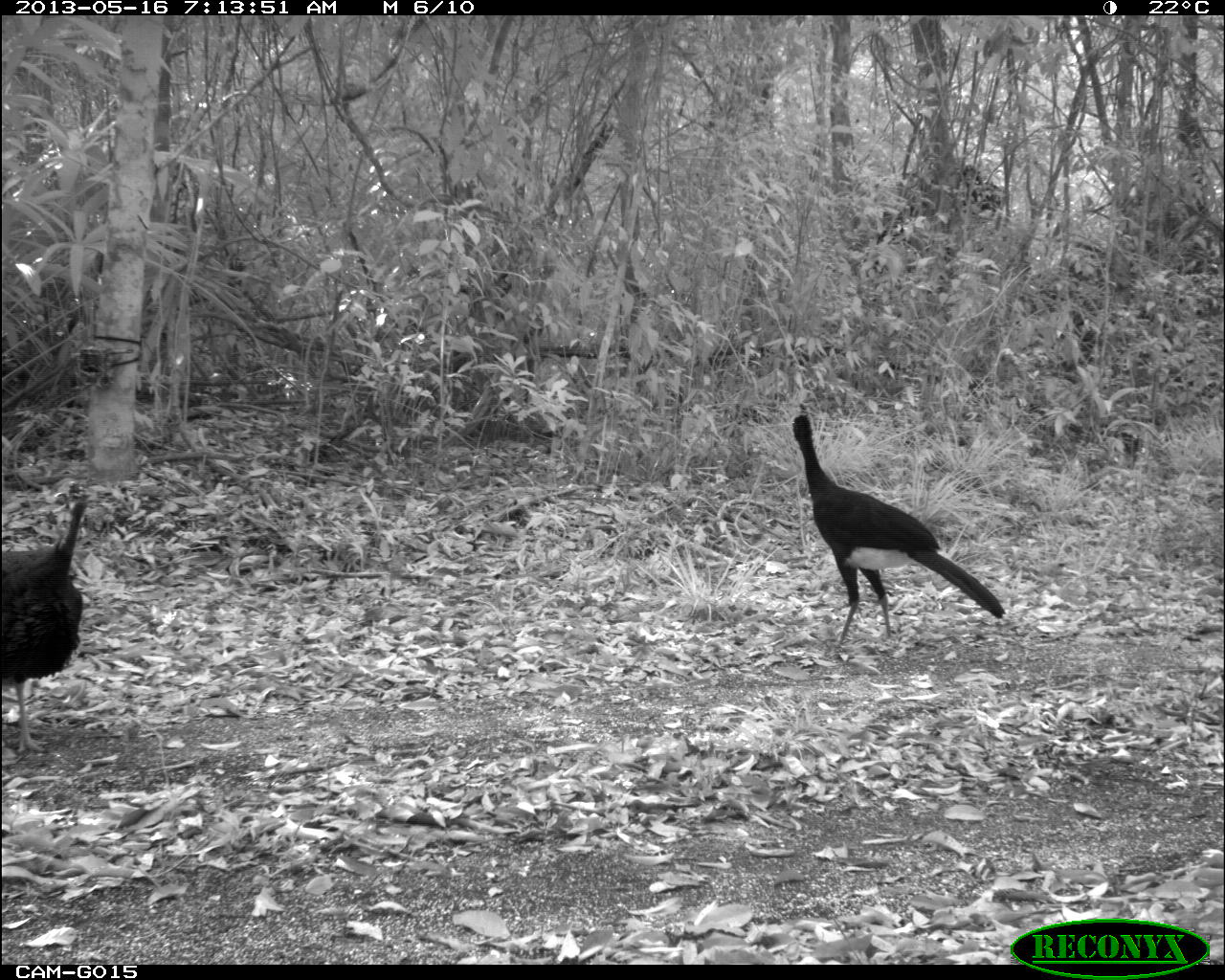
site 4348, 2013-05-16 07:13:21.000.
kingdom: Animalia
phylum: Chordata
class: Aves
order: Galliformes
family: Cracidae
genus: Crax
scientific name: Crax rubra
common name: great curassow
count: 1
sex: male